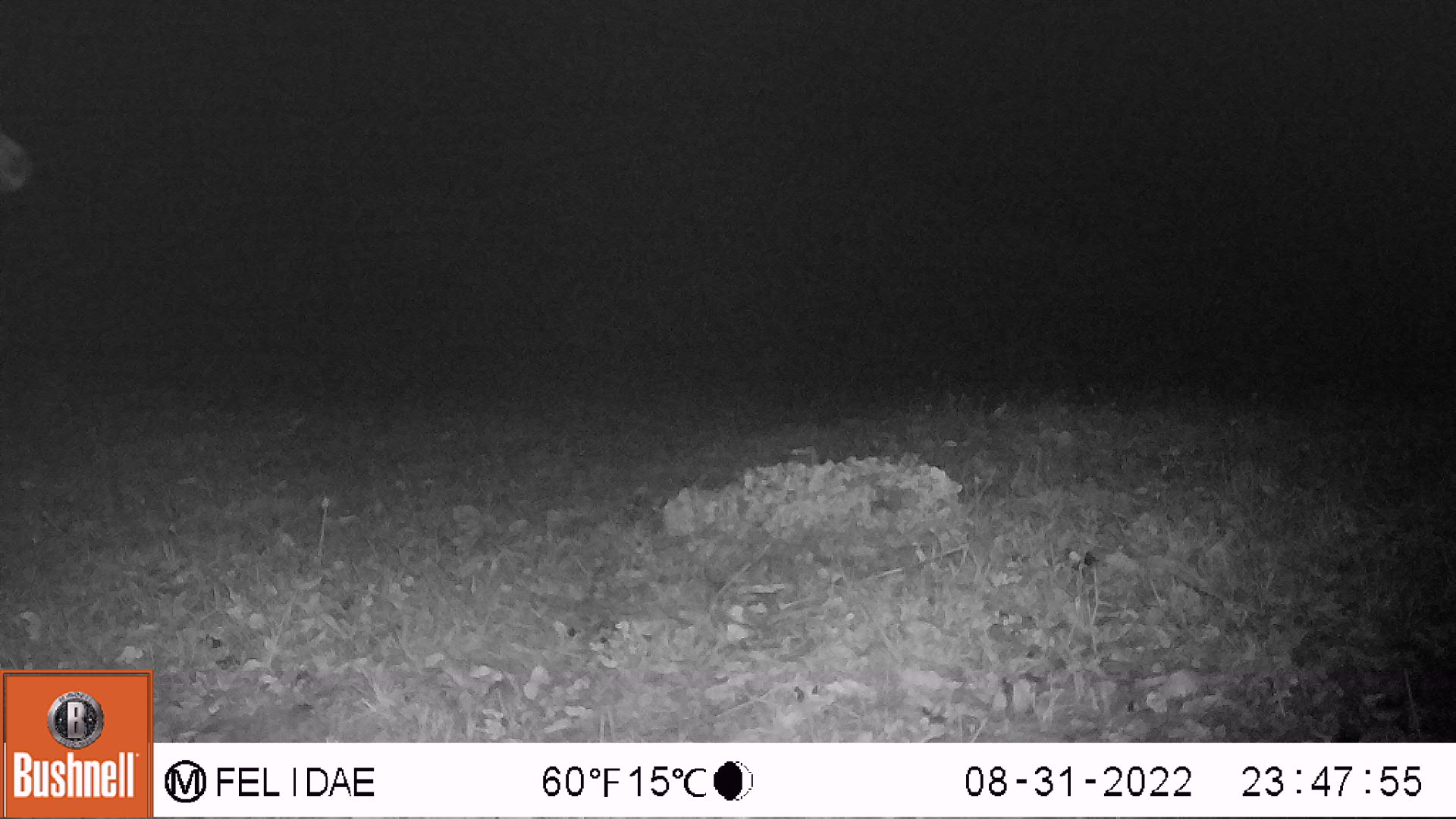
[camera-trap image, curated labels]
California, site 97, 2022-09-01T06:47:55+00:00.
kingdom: Animalia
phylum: Chordata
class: Mammalia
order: Artiodactyla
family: Cervidae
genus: Odocoileus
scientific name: Odocoileus hemionus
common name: mule deer